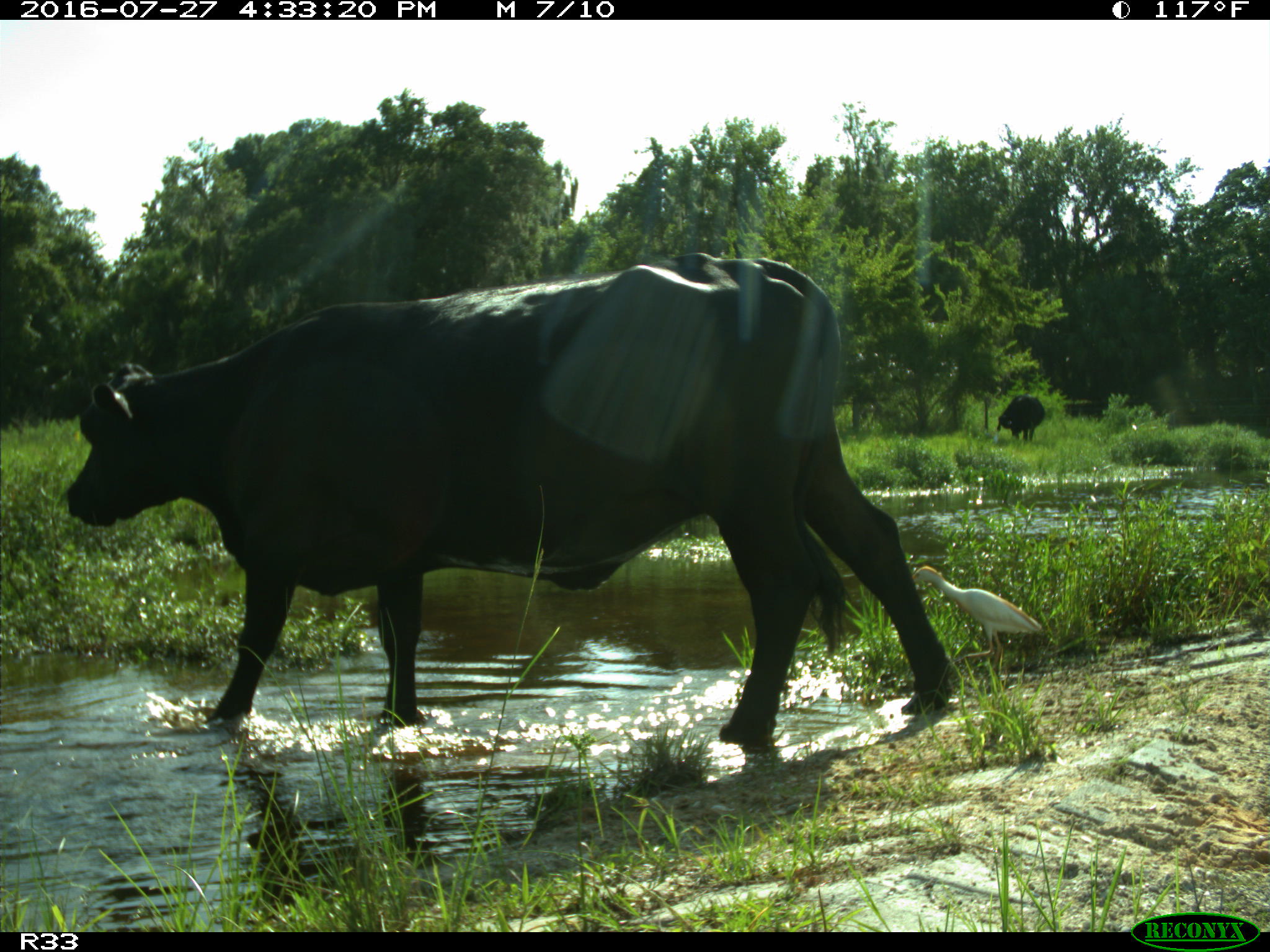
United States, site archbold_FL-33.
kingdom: Animalia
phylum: Chordata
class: Mammalia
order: Artiodactyla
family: Bovidae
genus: Bos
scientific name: Bos taurus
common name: domestic cow